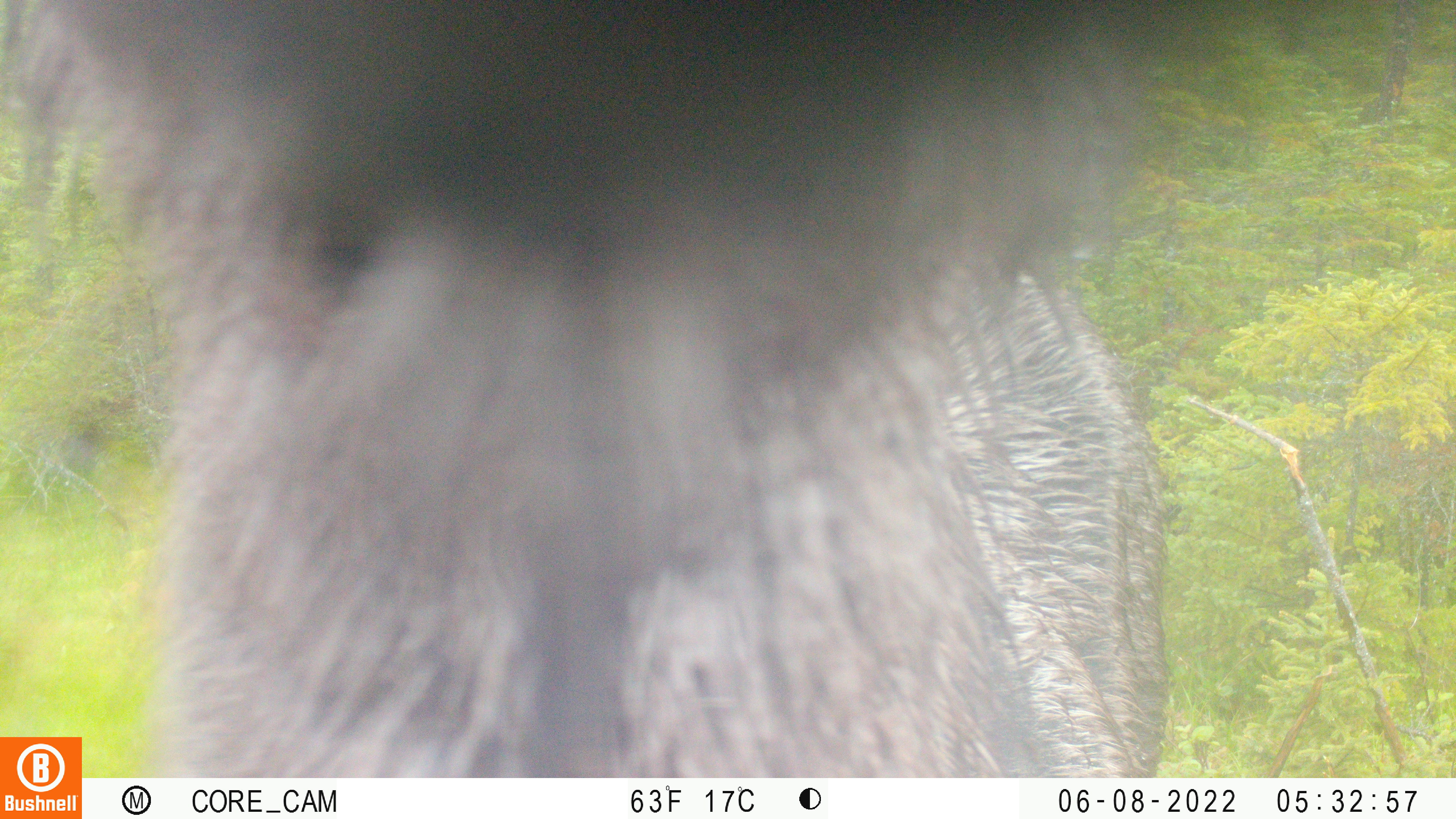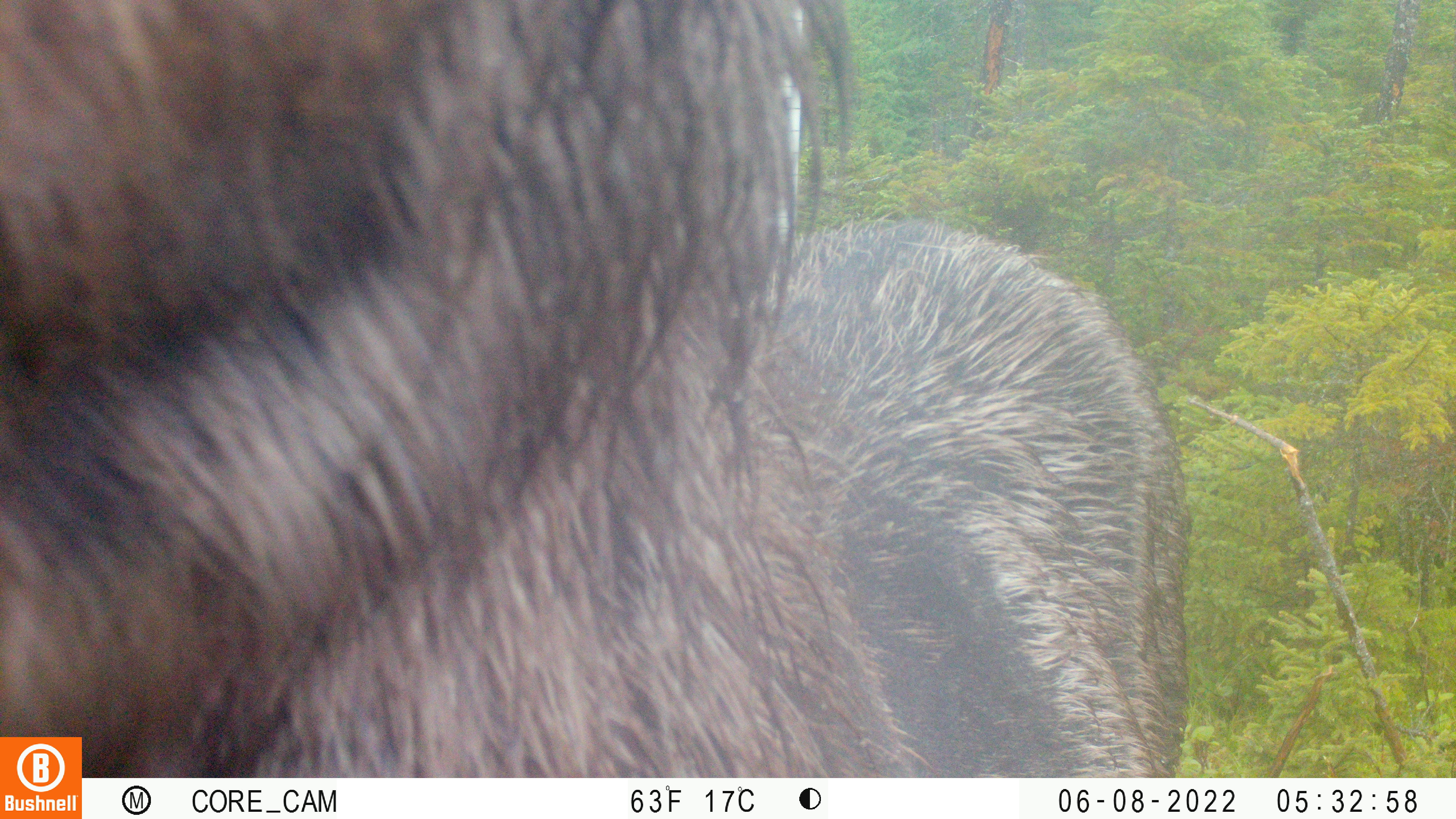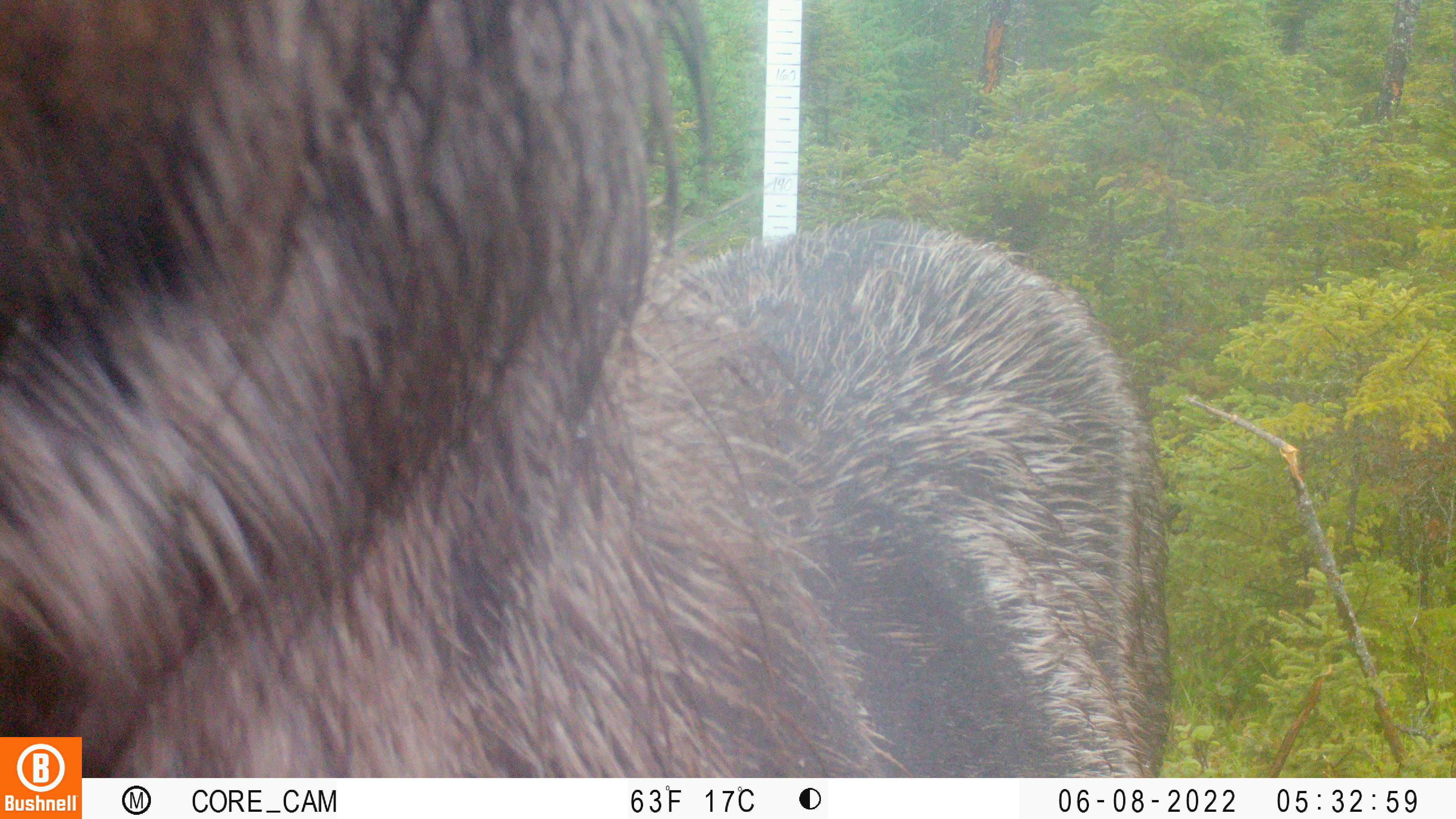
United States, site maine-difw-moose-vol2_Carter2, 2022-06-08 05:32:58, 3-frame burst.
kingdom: Animalia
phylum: Chordata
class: Mammalia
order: Artiodactyla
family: Cervidae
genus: Alces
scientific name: Alces alces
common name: moose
Moose (Alces alces).